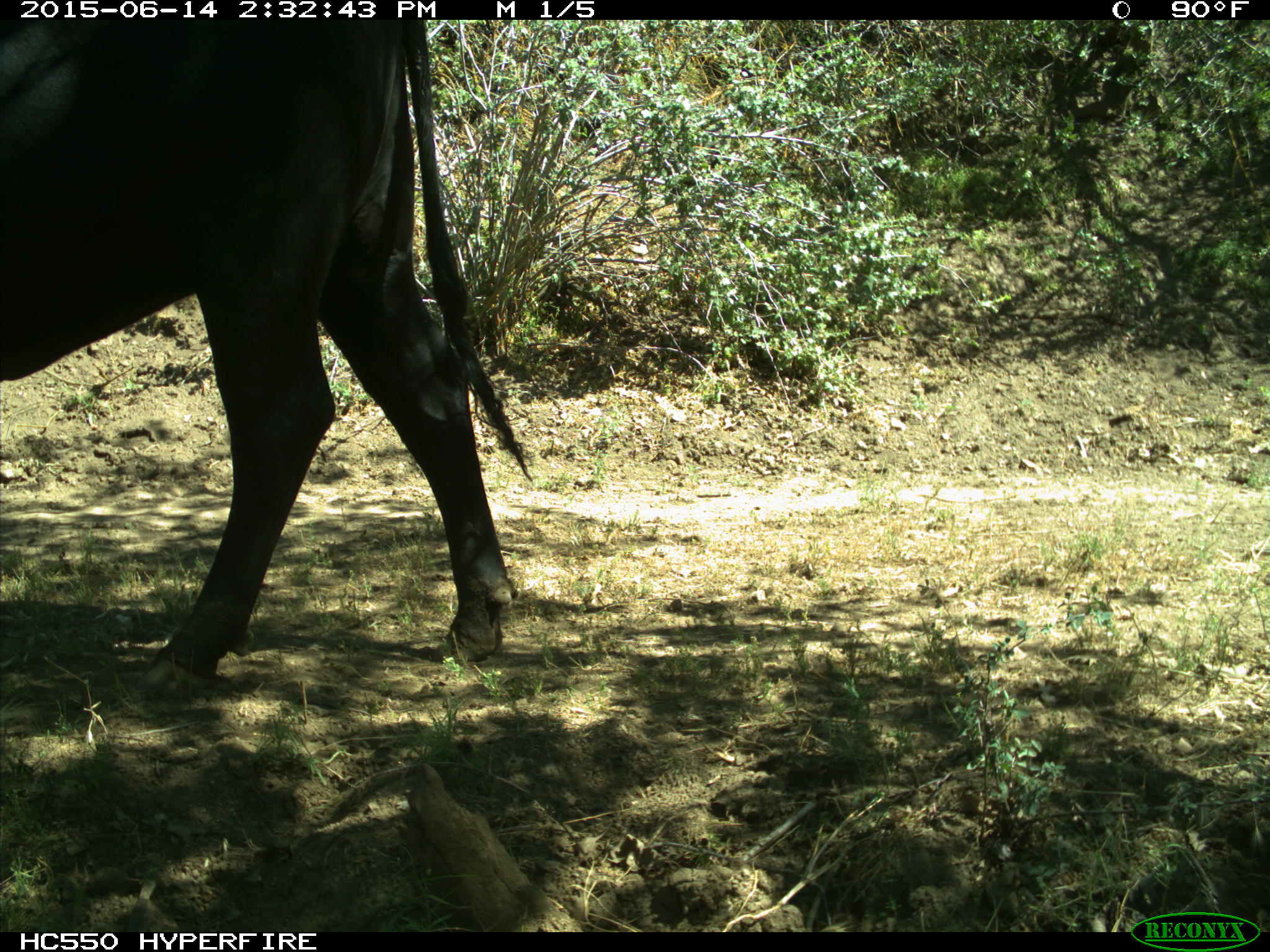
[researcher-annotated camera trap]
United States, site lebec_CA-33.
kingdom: Animalia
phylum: Chordata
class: Mammalia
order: Artiodactyla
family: Bovidae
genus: Bos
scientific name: Bos taurus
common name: domestic cow